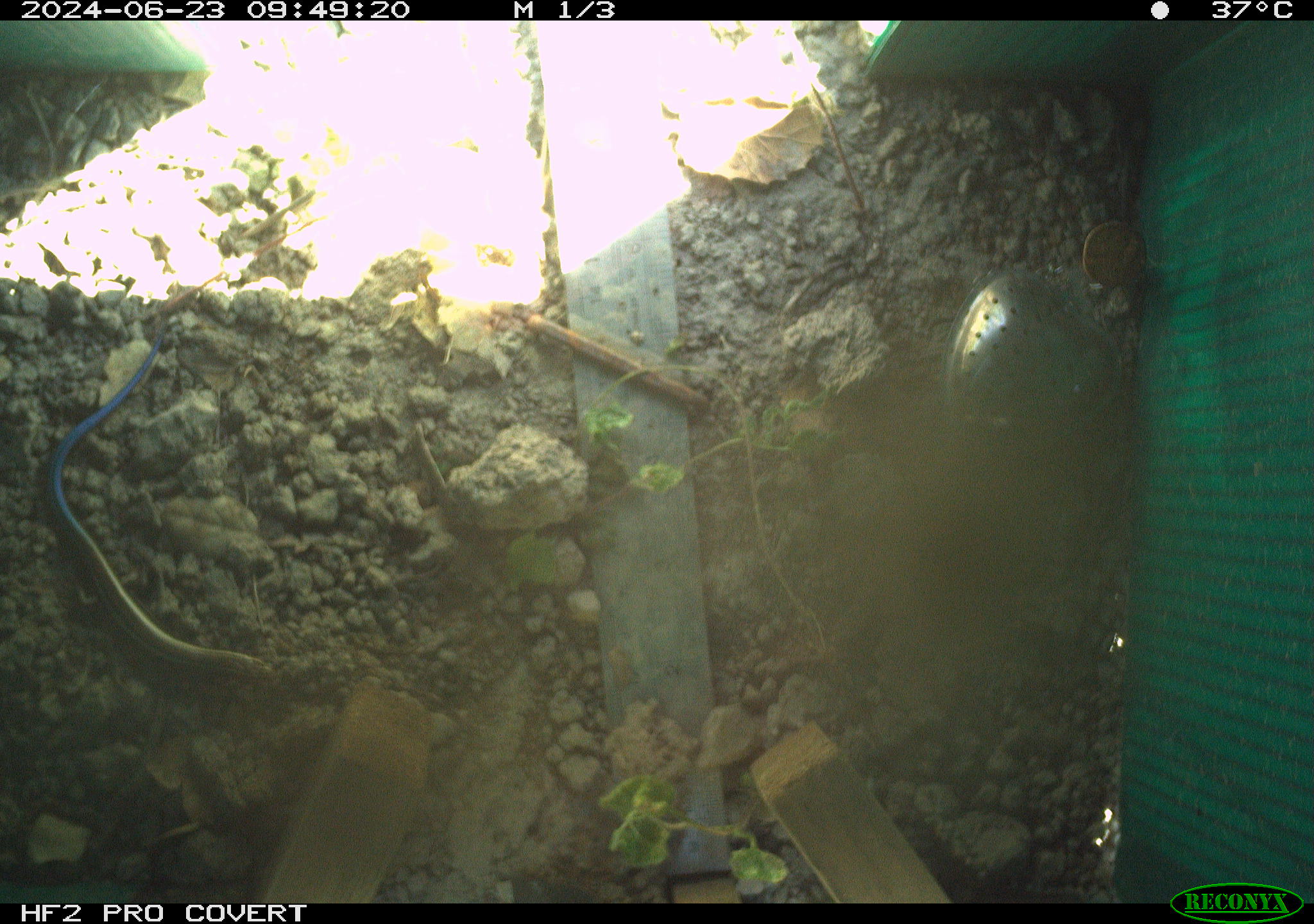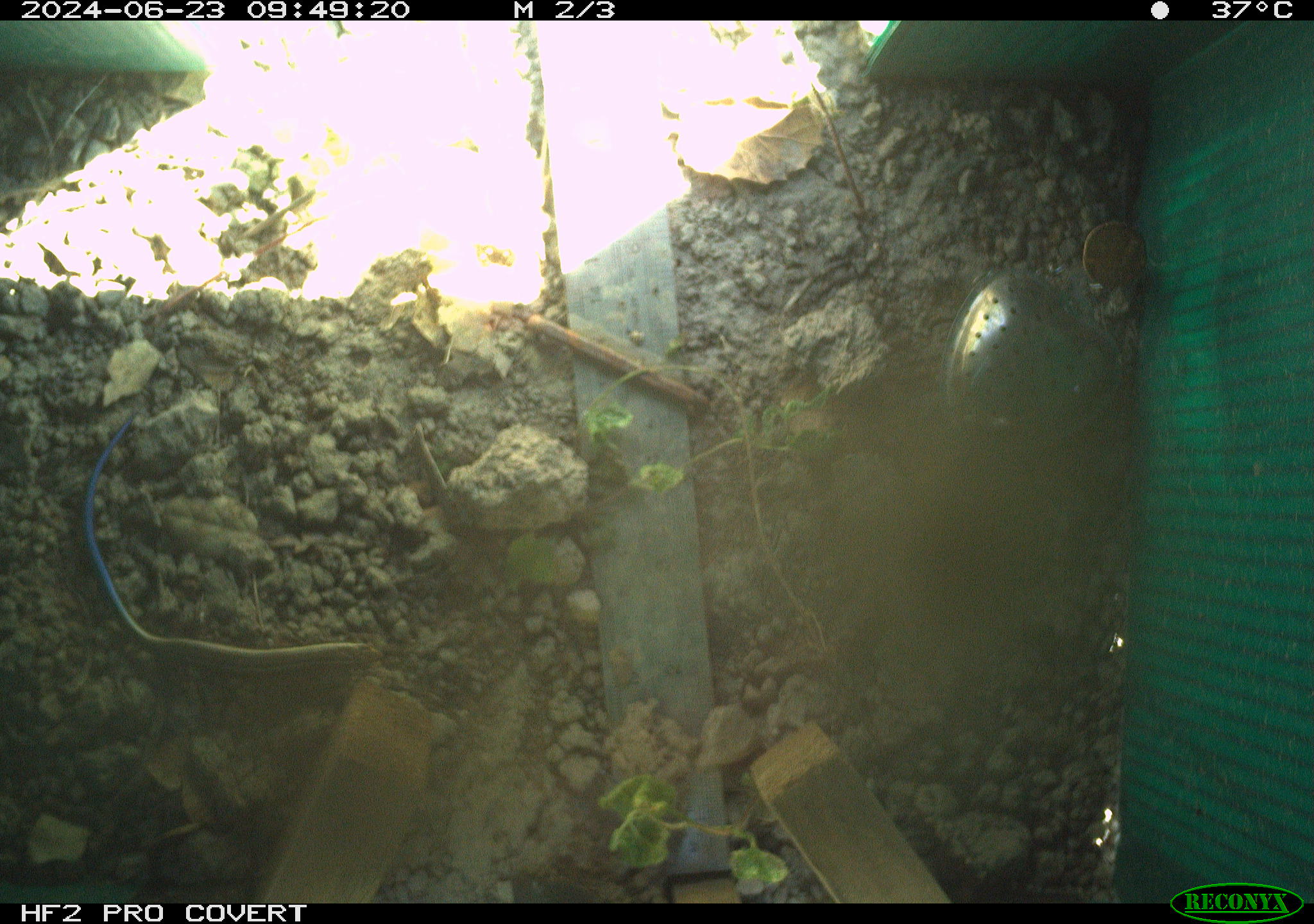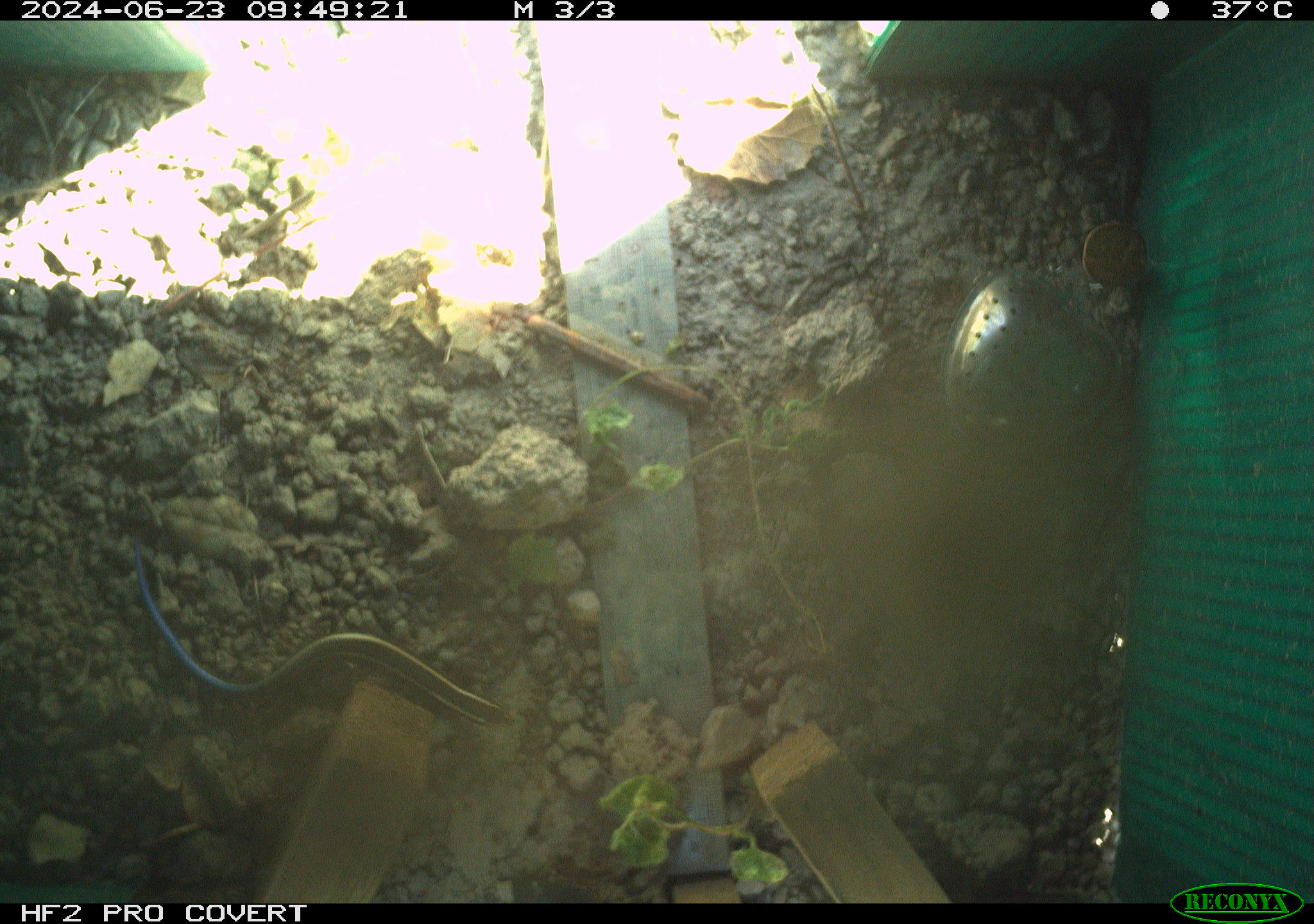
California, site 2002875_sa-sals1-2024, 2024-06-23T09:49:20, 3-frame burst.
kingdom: Animalia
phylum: Chordata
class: Reptilia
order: Squamata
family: Scincidae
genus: Plestiodon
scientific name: Plestiodon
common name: blue-tailed skinks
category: plestiodon species